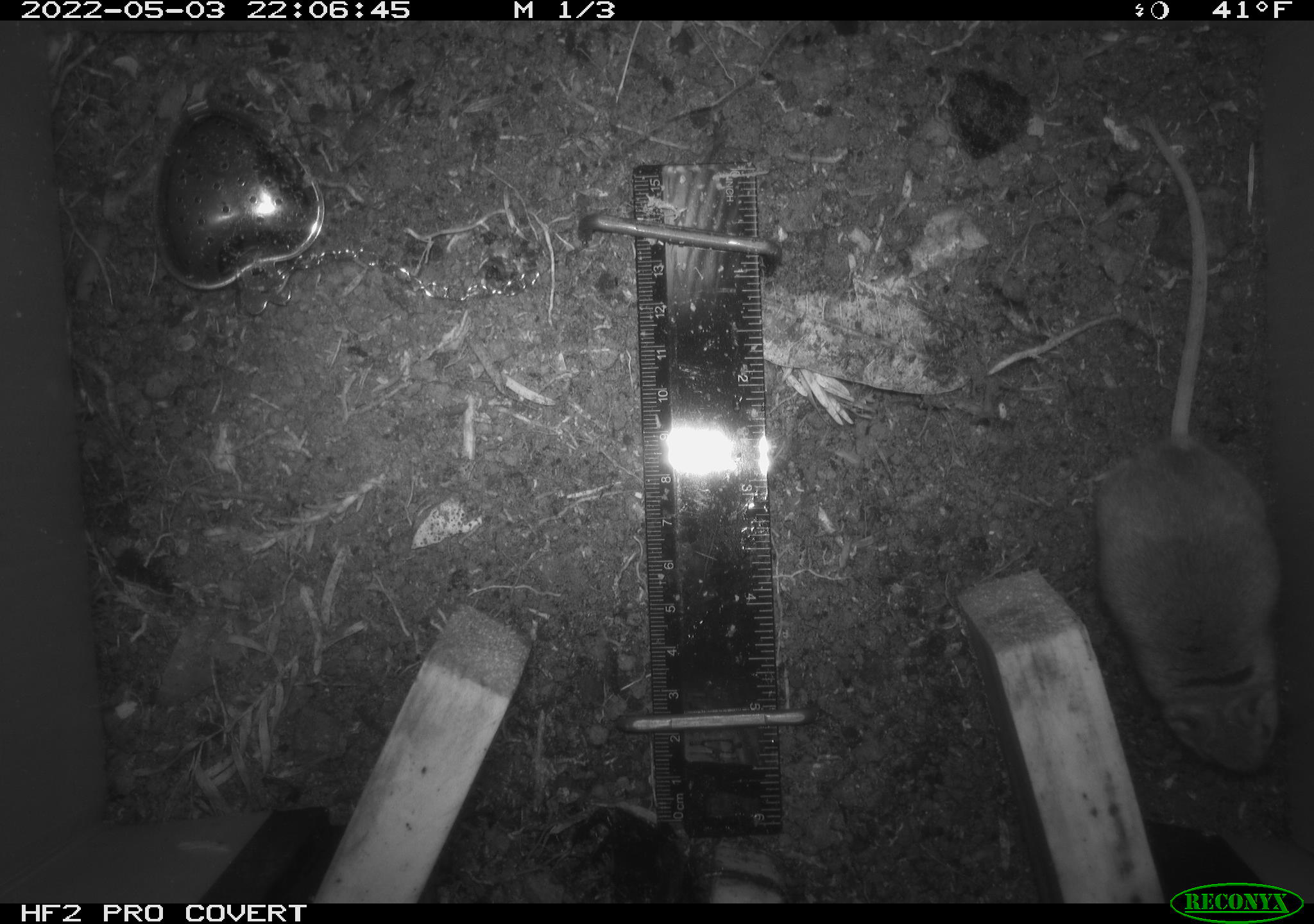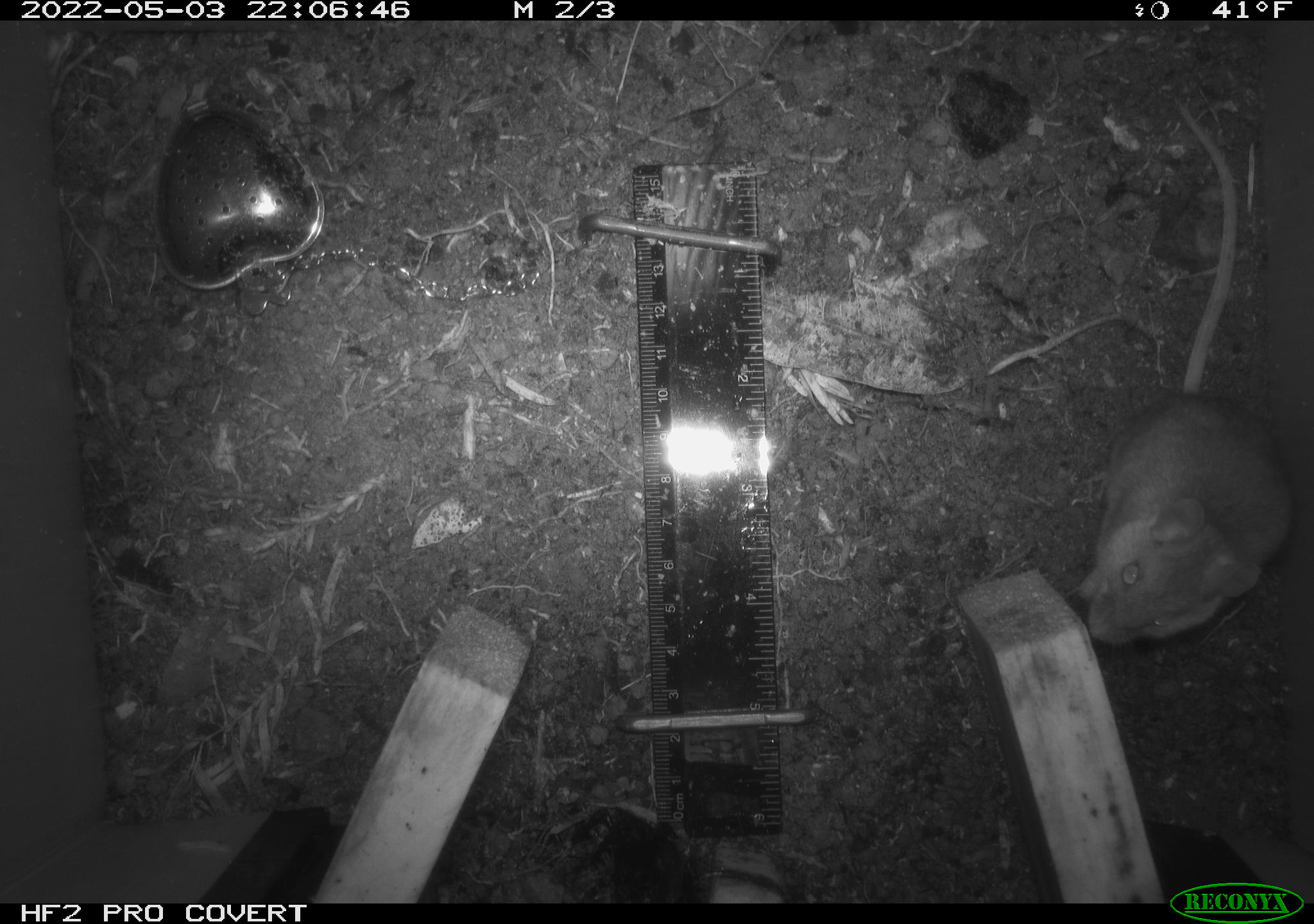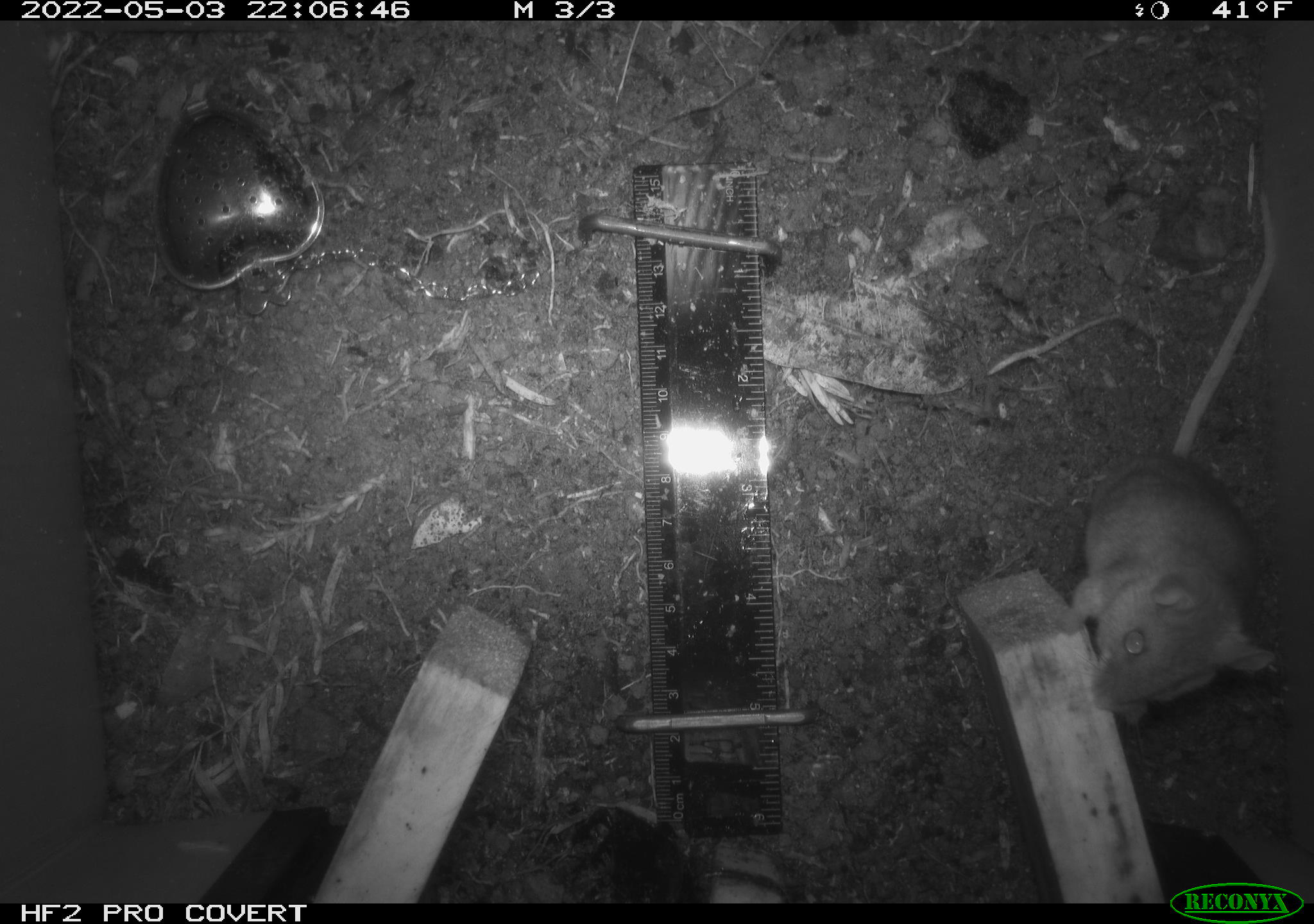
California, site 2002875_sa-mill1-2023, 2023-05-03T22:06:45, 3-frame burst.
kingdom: Animalia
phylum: Chordata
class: Mammalia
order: Rodentia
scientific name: Rodentia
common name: mouse species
Mouse species (Rodentia).